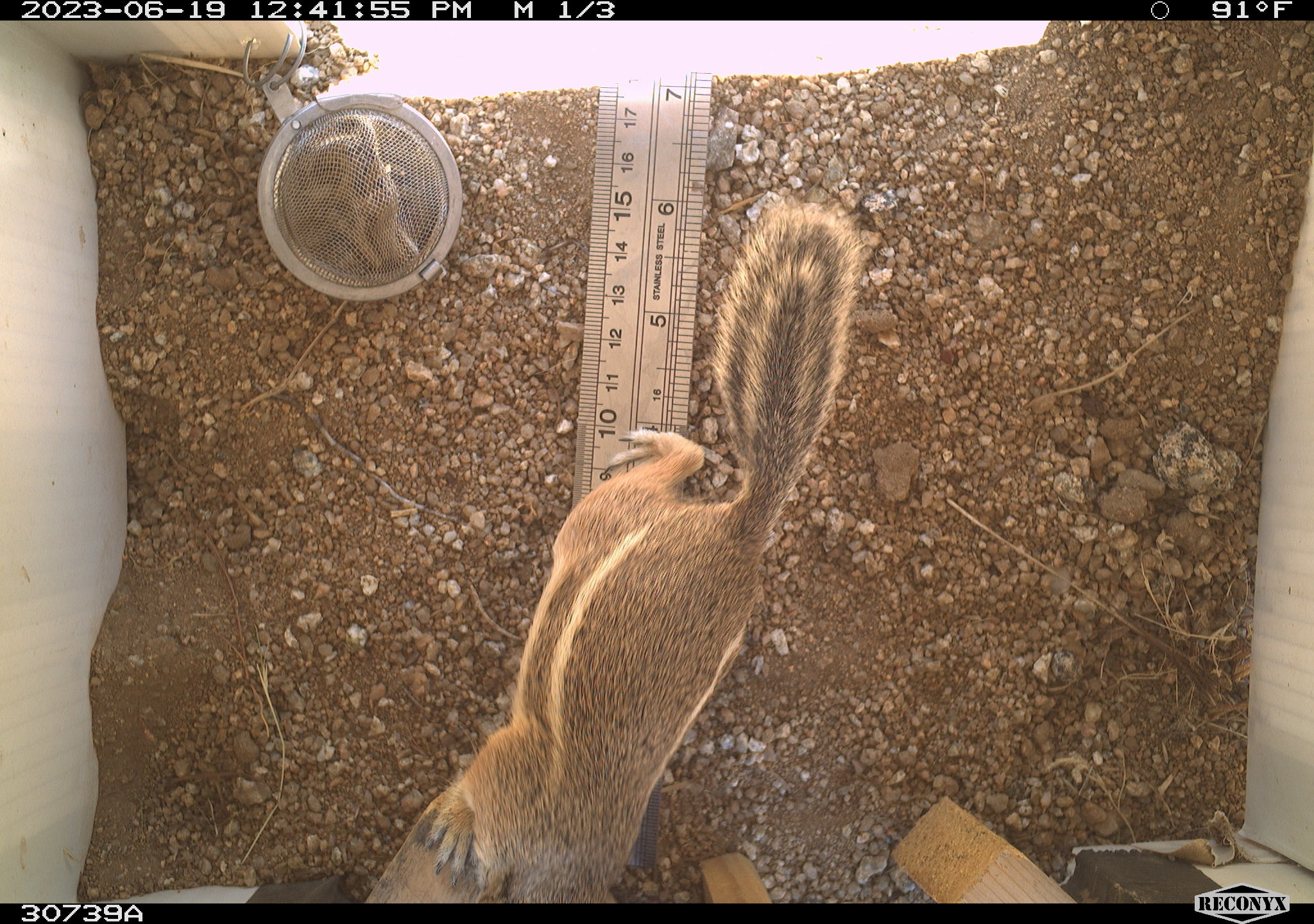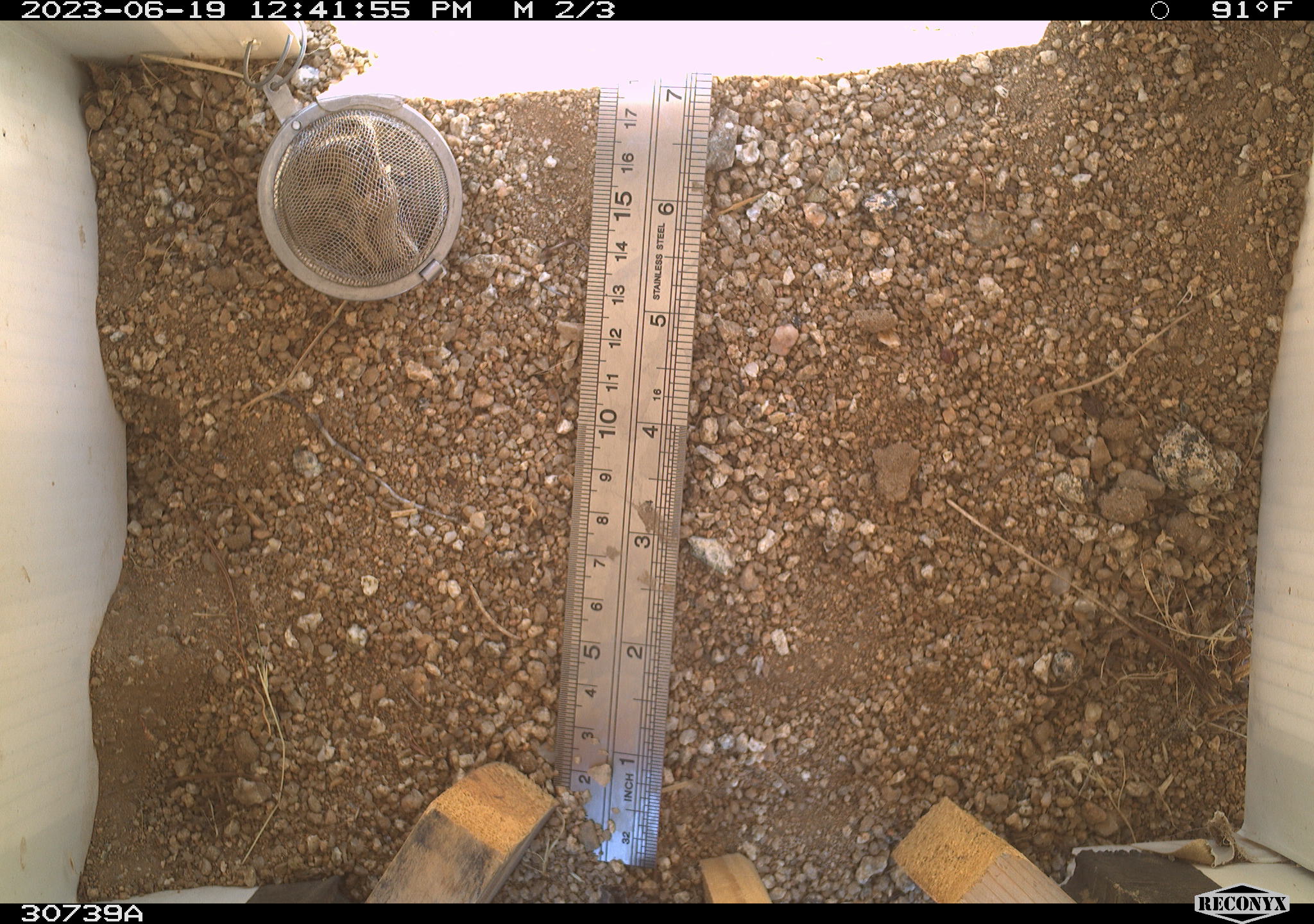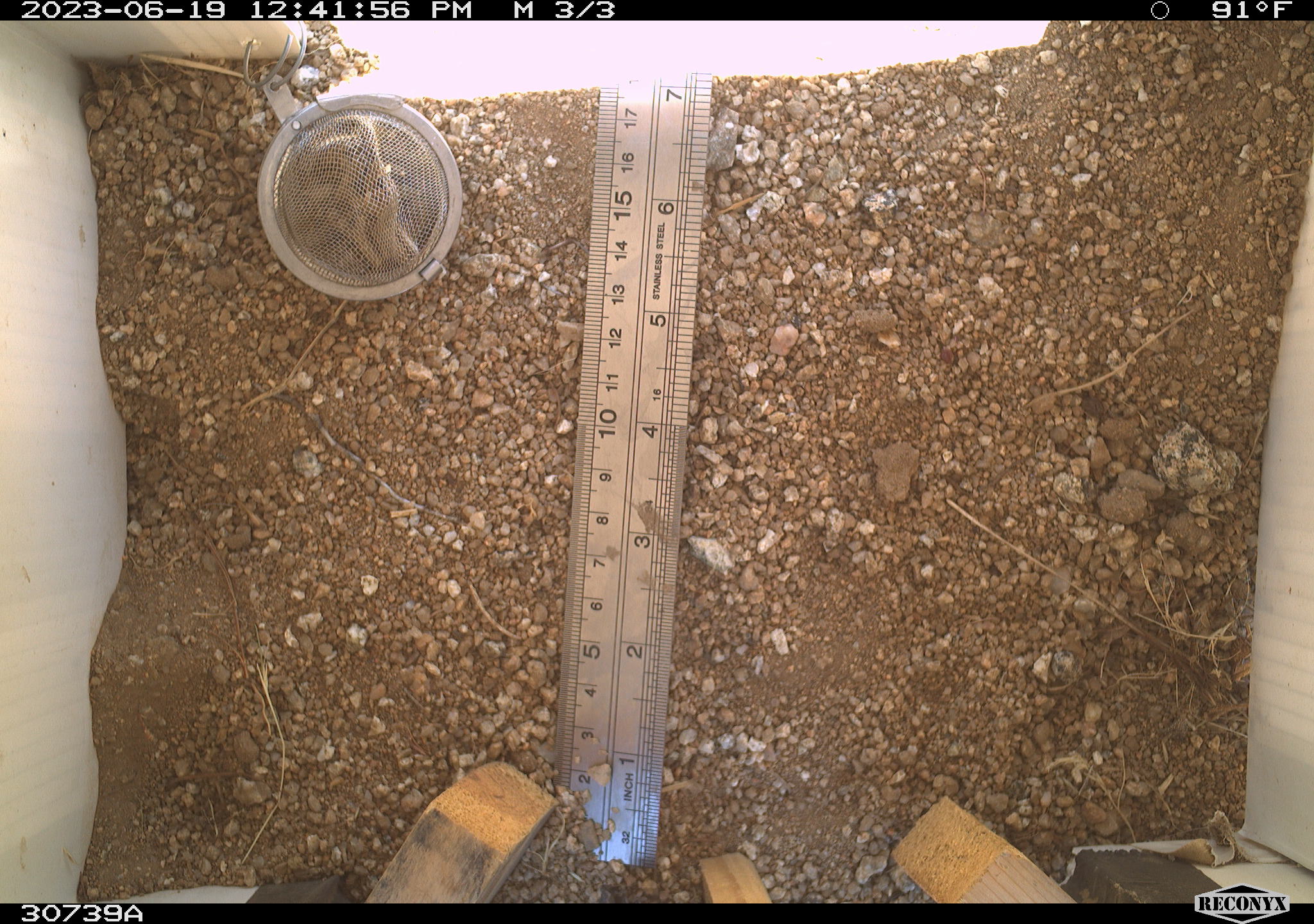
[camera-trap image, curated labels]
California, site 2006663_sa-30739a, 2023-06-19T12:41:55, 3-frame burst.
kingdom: Animalia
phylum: Chordata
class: Mammalia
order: Rodentia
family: Sciuridae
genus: Ammospermophilus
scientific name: Ammospermophilus leucurus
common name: white-tailed antelope squirrel